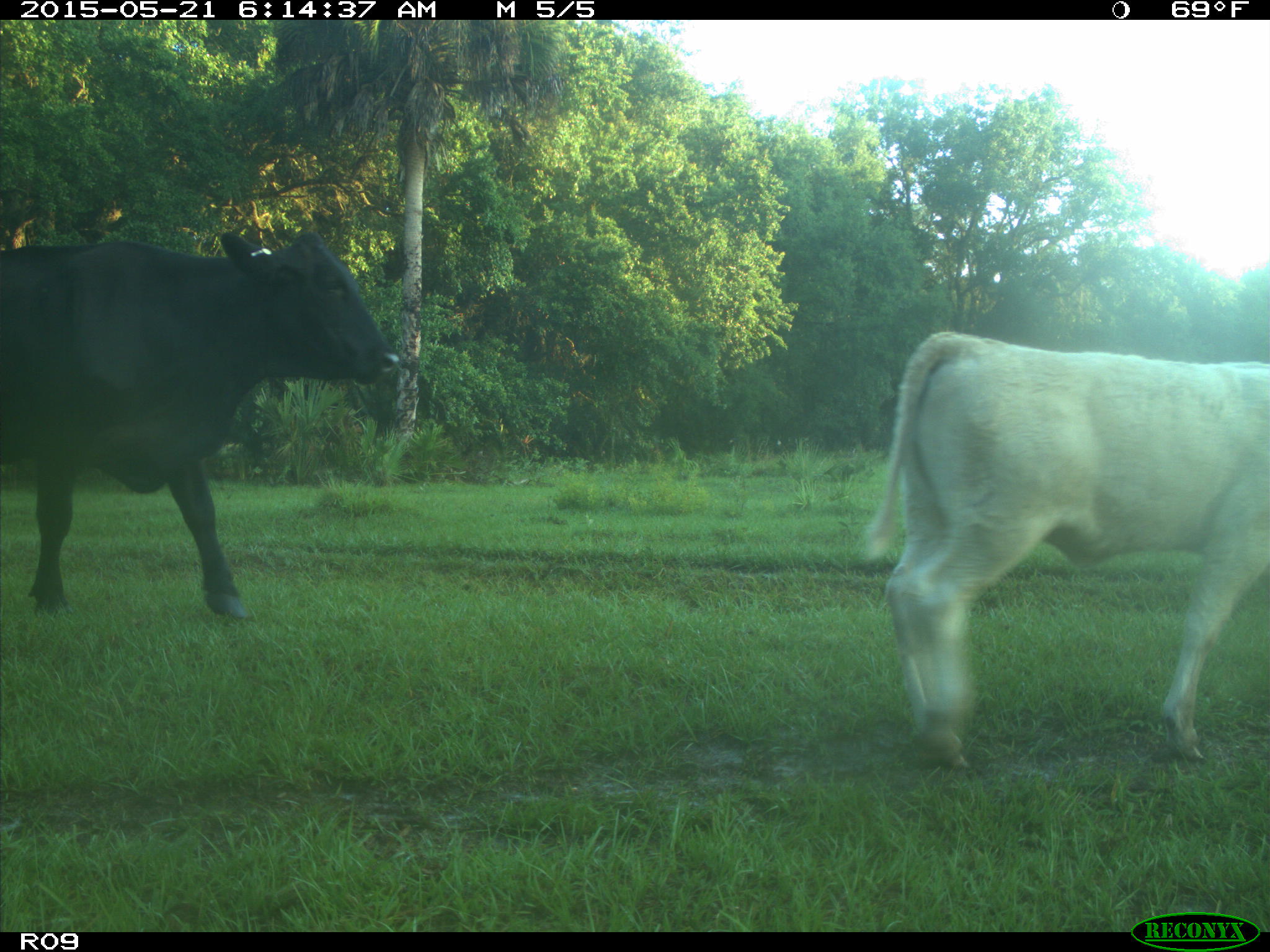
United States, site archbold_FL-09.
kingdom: Animalia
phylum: Chordata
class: Mammalia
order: Artiodactyla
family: Bovidae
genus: Bos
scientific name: Bos taurus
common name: domestic cow